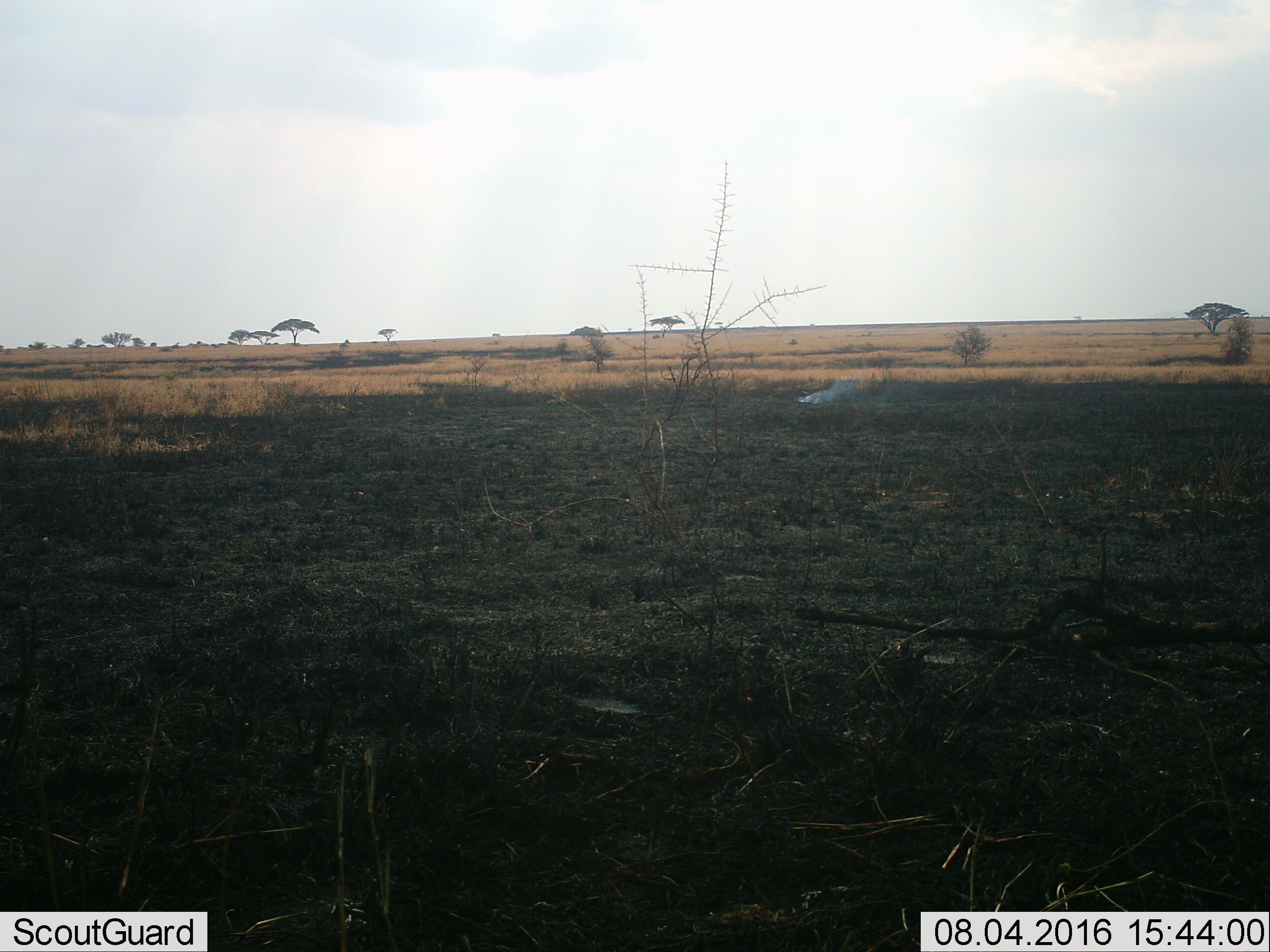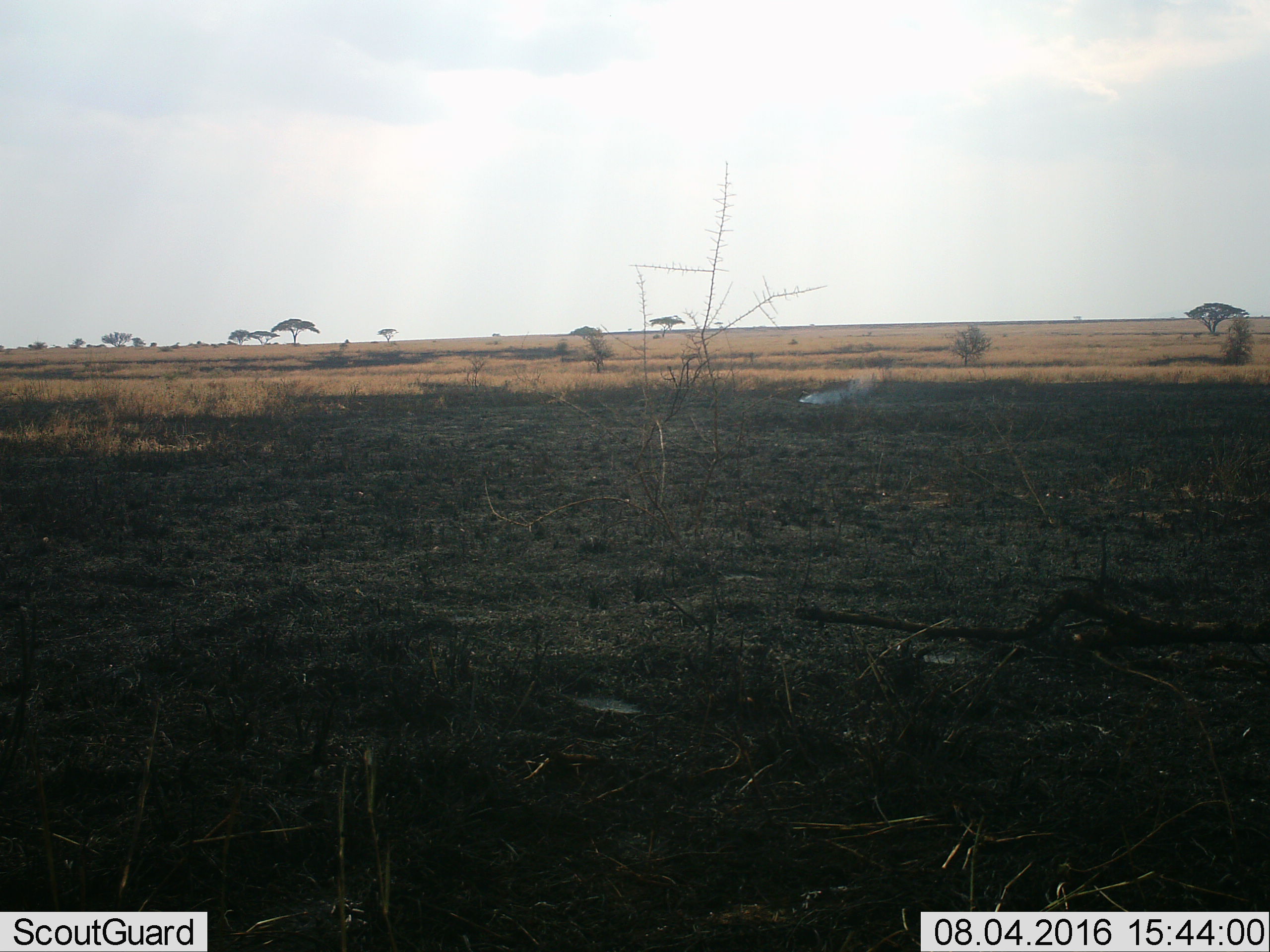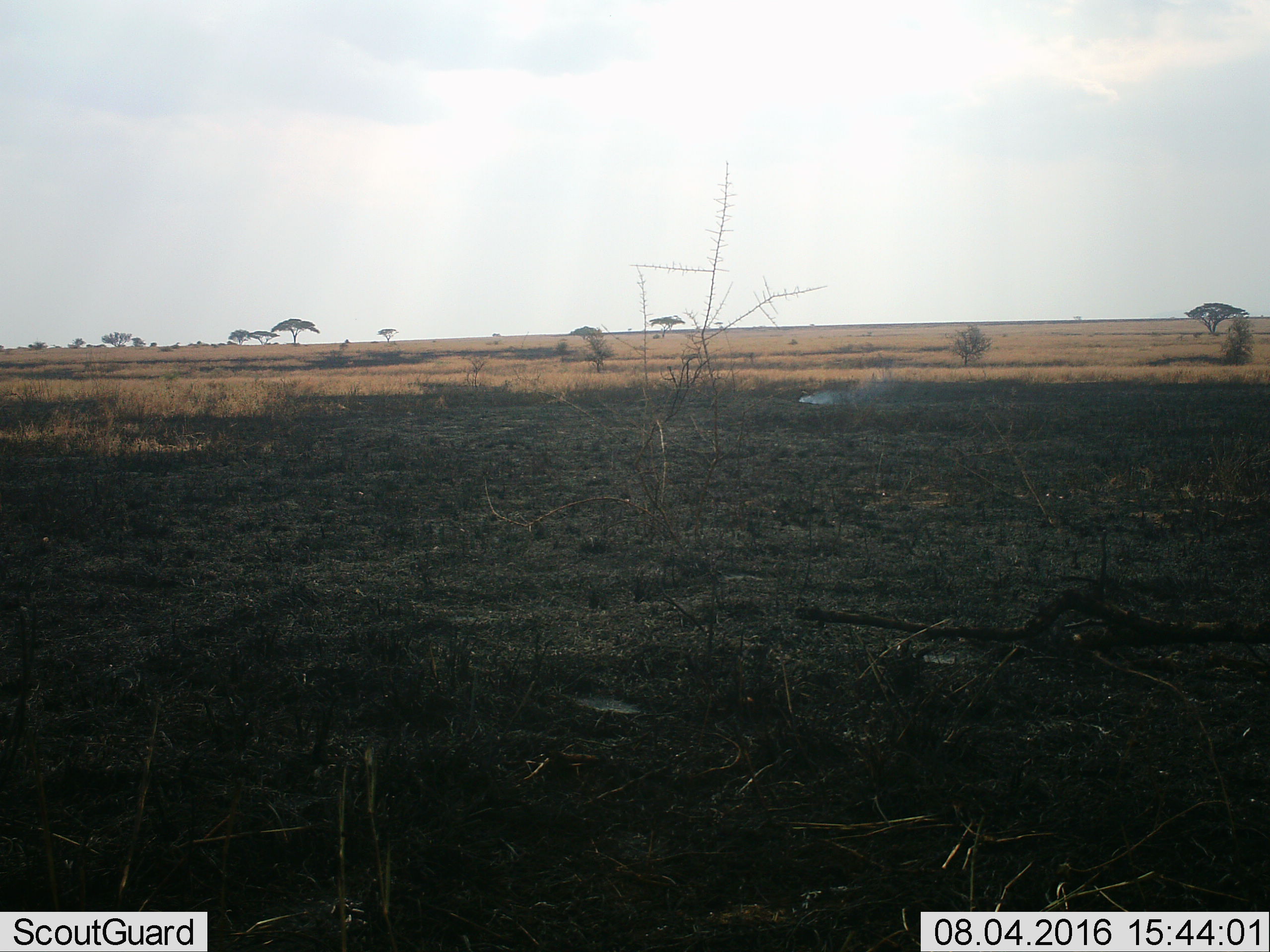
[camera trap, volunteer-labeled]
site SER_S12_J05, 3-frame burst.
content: unidentified animal